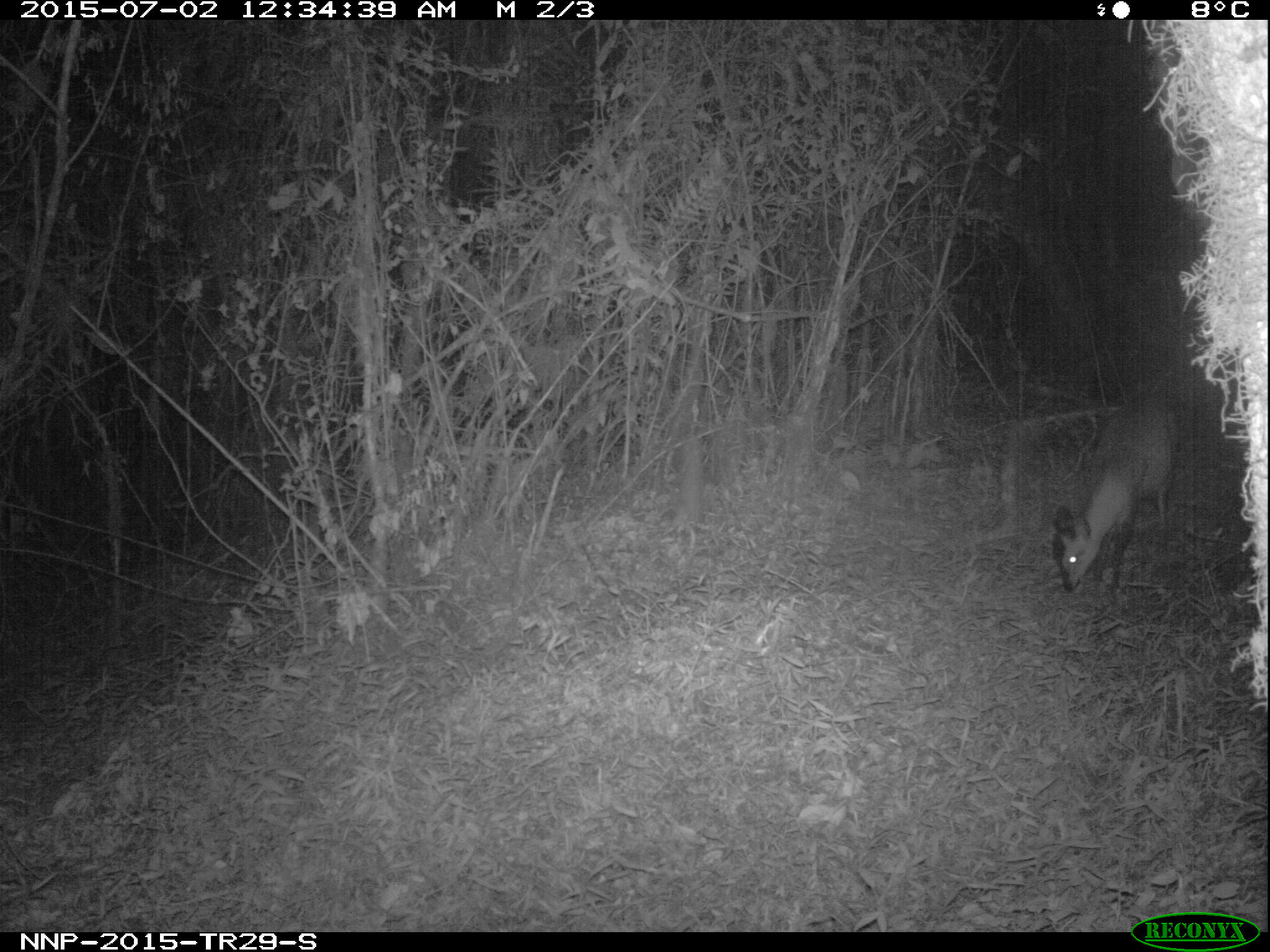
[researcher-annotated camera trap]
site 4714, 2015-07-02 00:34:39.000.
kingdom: Animalia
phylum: Chordata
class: Mammalia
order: Artiodactyla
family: Bovidae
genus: Cephalophus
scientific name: Cephalophus nigrifrons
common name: black-fronted duiker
Cephalophus nigrifrons (black-fronted duiker), count 1.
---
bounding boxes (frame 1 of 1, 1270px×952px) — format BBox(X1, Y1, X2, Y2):
cephalophus nigrifrons: BBox(1047, 393, 1183, 603)